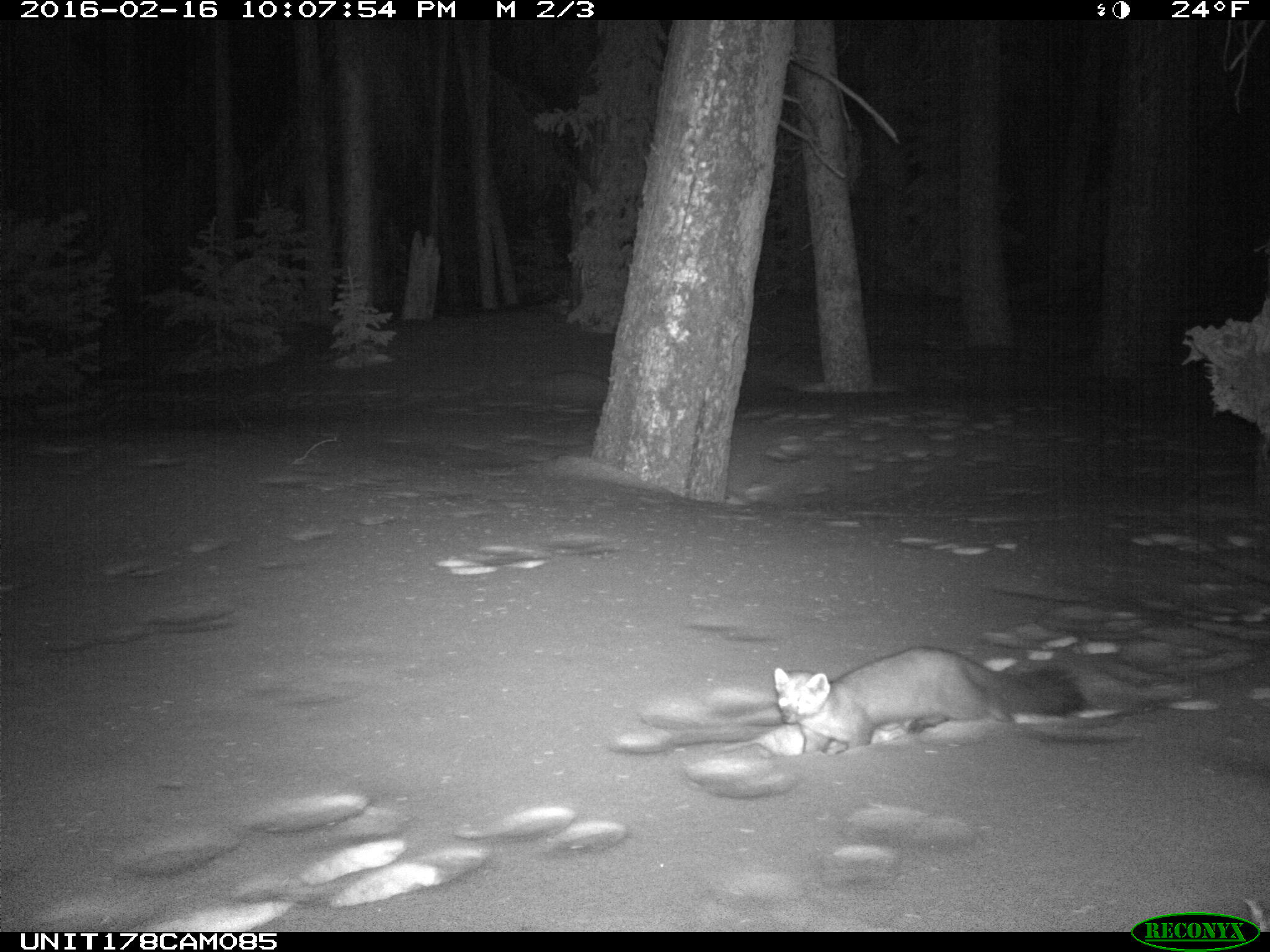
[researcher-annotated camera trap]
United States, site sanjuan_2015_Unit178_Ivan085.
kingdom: Animalia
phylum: Chordata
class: Mammalia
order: Carnivora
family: Mustelidae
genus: Martes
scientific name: Martes americana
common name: american marten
Martes americana (american marten).